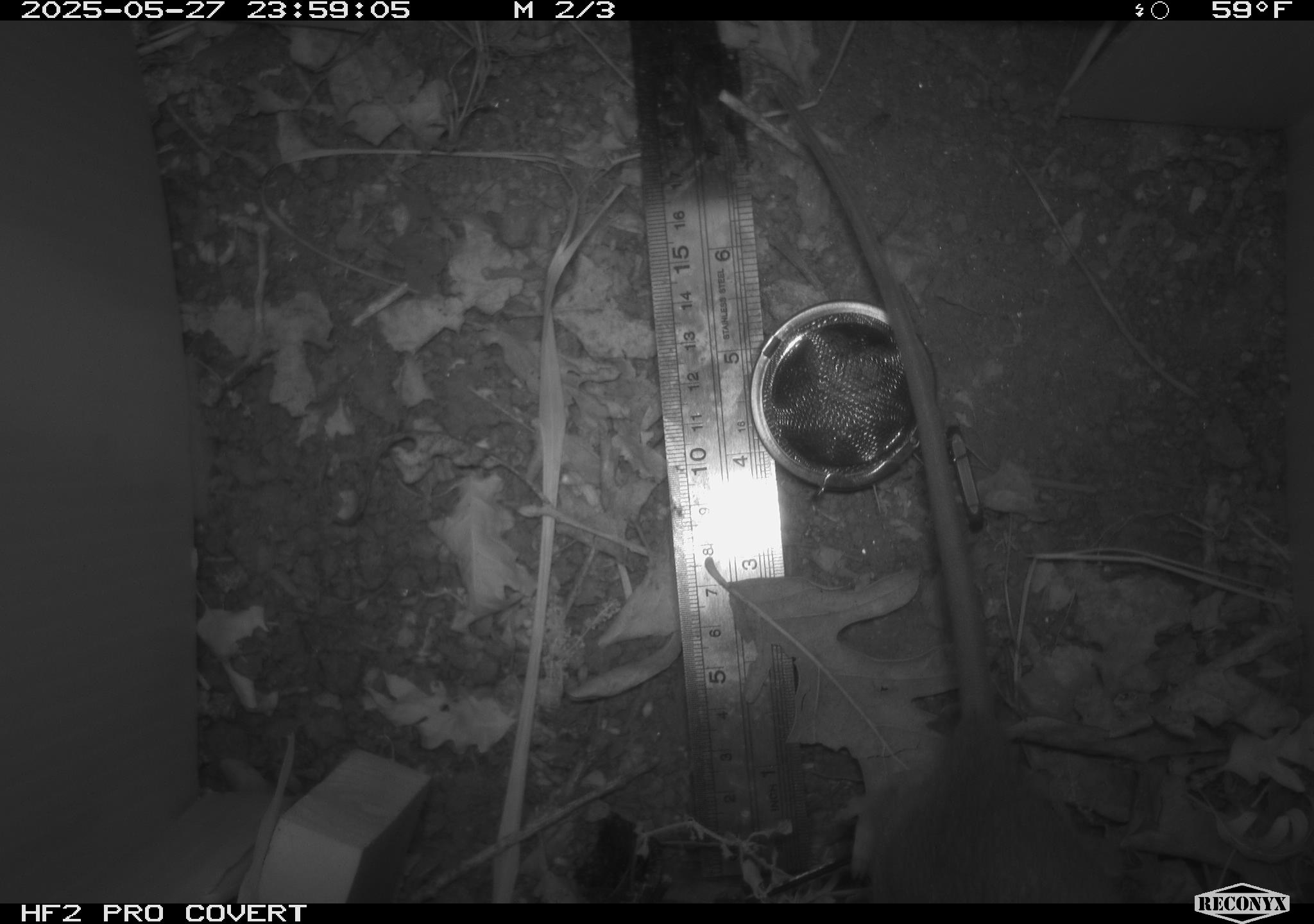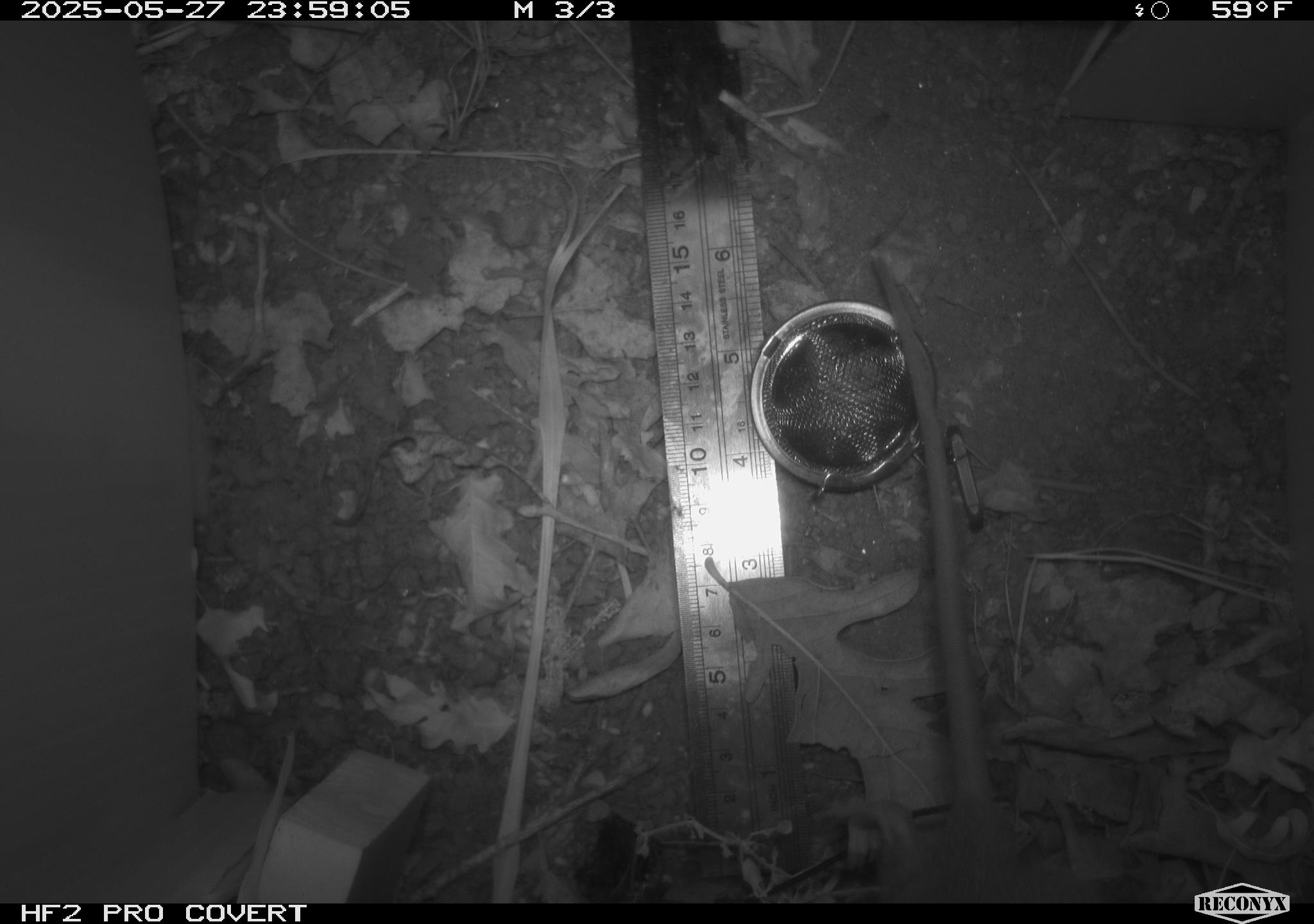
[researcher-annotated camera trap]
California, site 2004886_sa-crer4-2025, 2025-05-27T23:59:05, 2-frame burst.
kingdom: Animalia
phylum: Chordata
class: Mammalia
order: Rodentia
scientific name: Rodentia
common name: rodent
Rodent (Rodentia).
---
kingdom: Animalia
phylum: Chordata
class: Aves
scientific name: Aves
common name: bird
Bird (Aves).